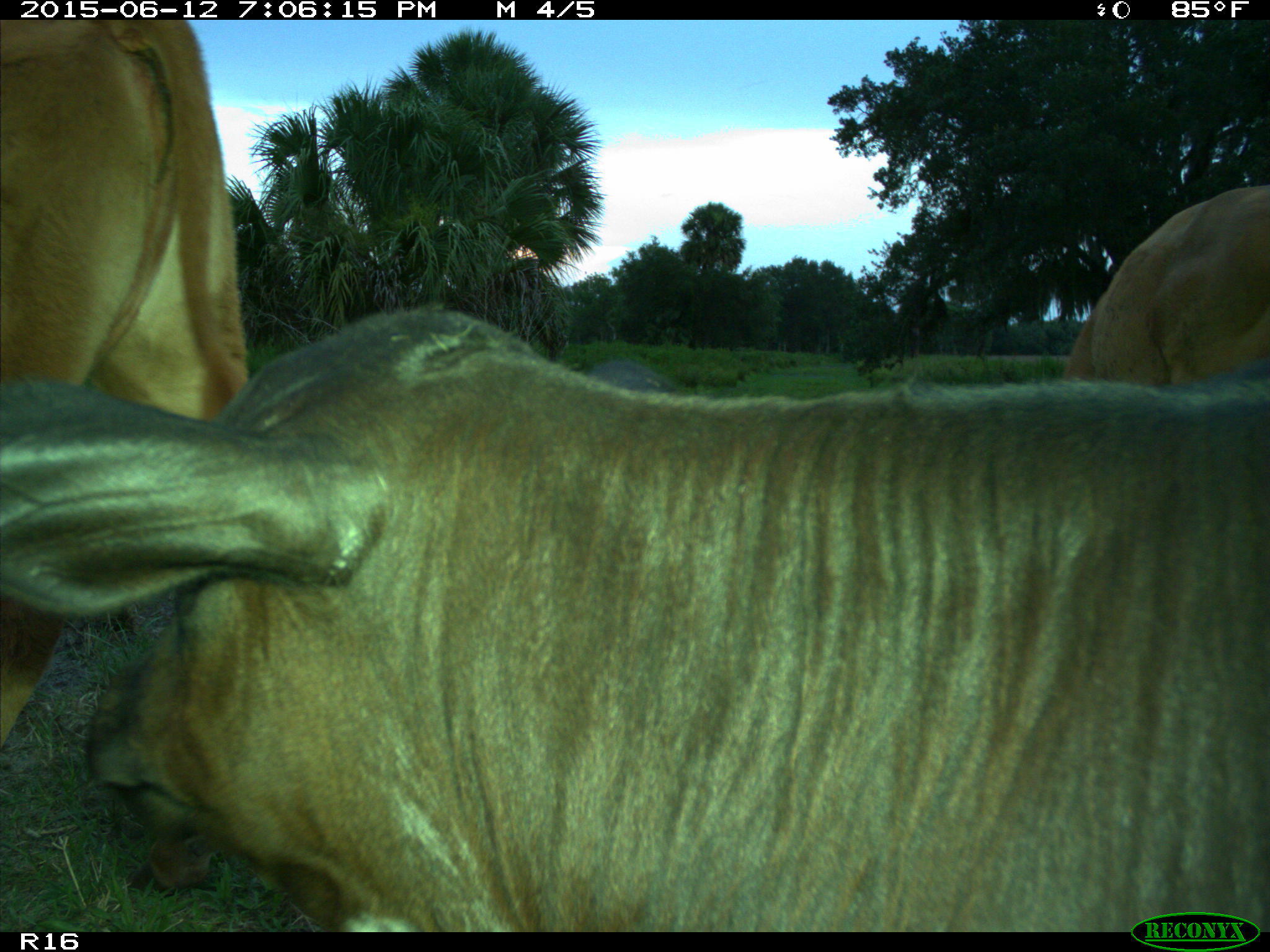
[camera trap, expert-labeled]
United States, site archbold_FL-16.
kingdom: Animalia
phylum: Chordata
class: Mammalia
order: Artiodactyla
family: Bovidae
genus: Bos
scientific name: Bos taurus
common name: domestic cow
Bos taurus (domestic cow).